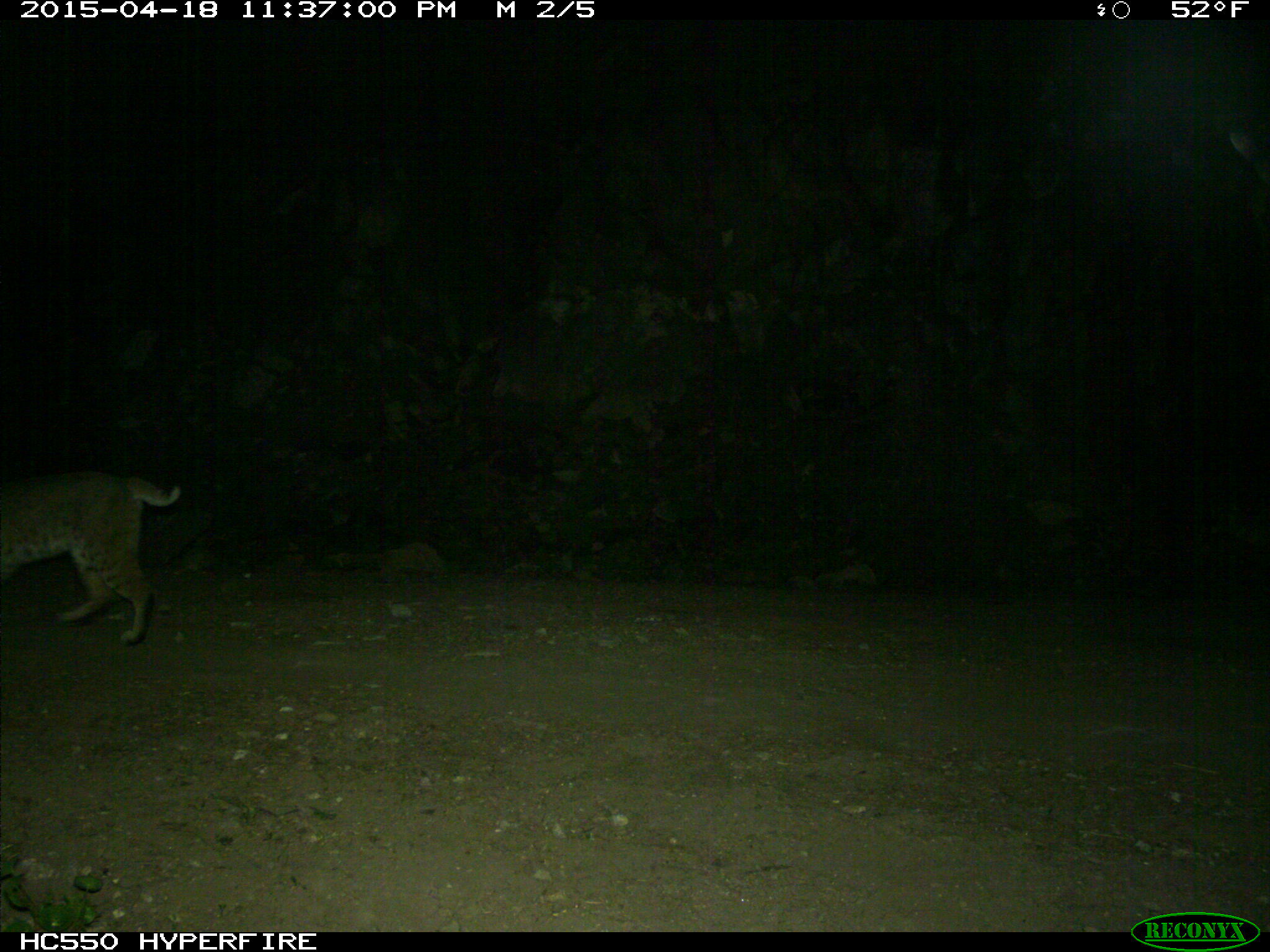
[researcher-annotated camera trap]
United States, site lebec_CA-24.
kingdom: Animalia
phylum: Chordata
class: Mammalia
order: Carnivora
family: Felidae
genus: Lynx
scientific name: Lynx rufus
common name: bobcat